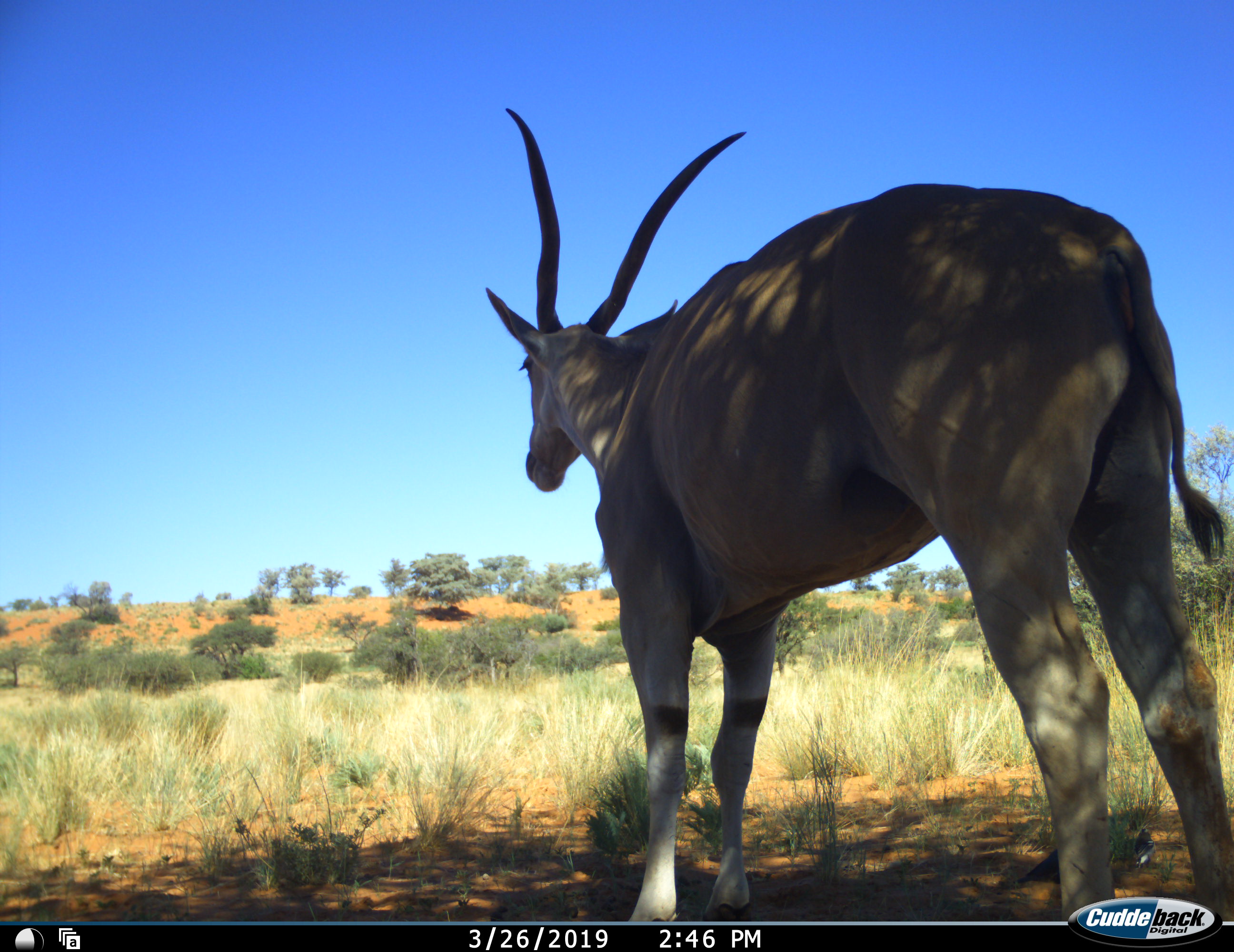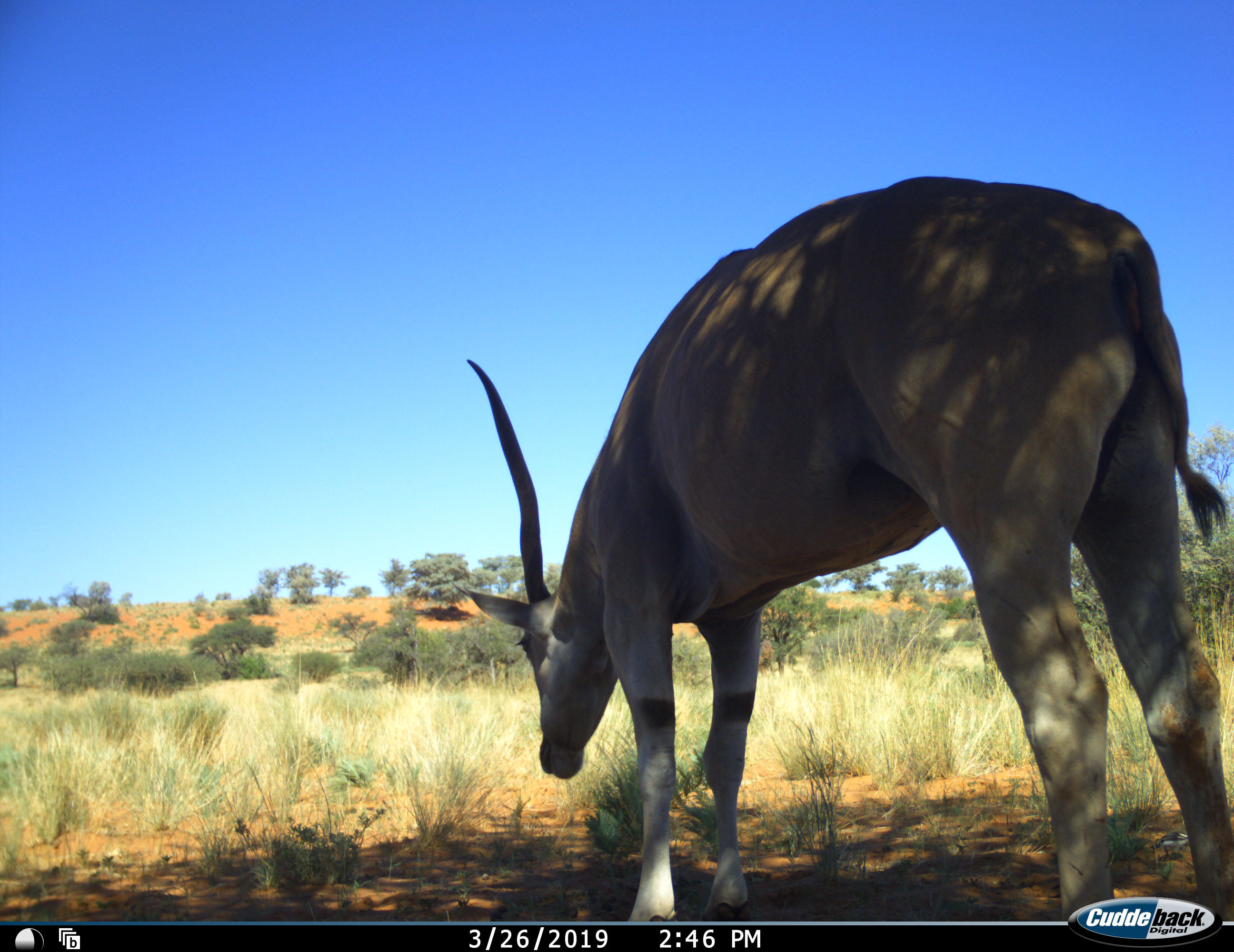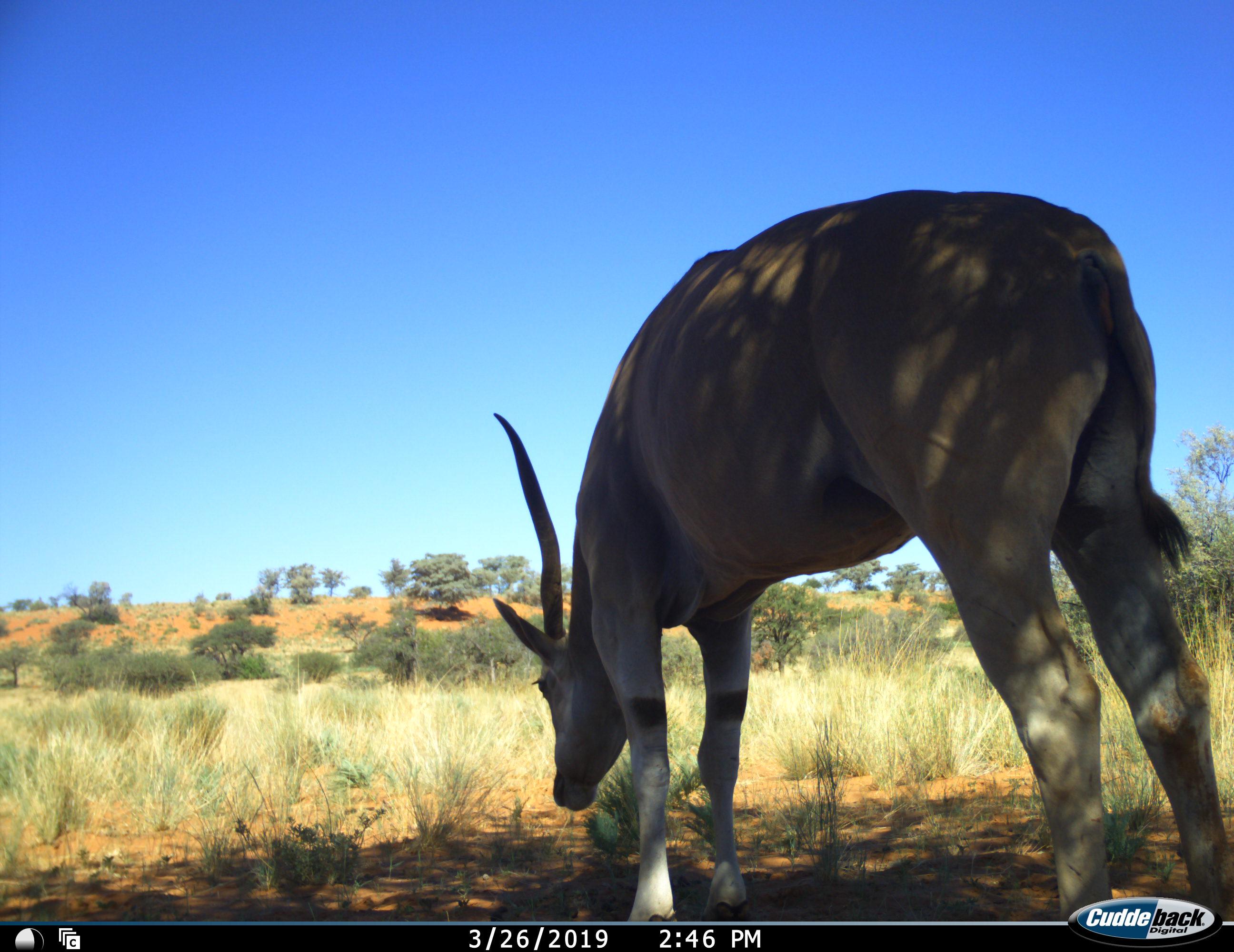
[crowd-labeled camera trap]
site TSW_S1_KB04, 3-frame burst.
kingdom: Animalia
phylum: Chordata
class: Mammalia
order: Artiodactyla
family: Bovidae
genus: Tragelaphus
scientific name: Tragelaphus oryx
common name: eland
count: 1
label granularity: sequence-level